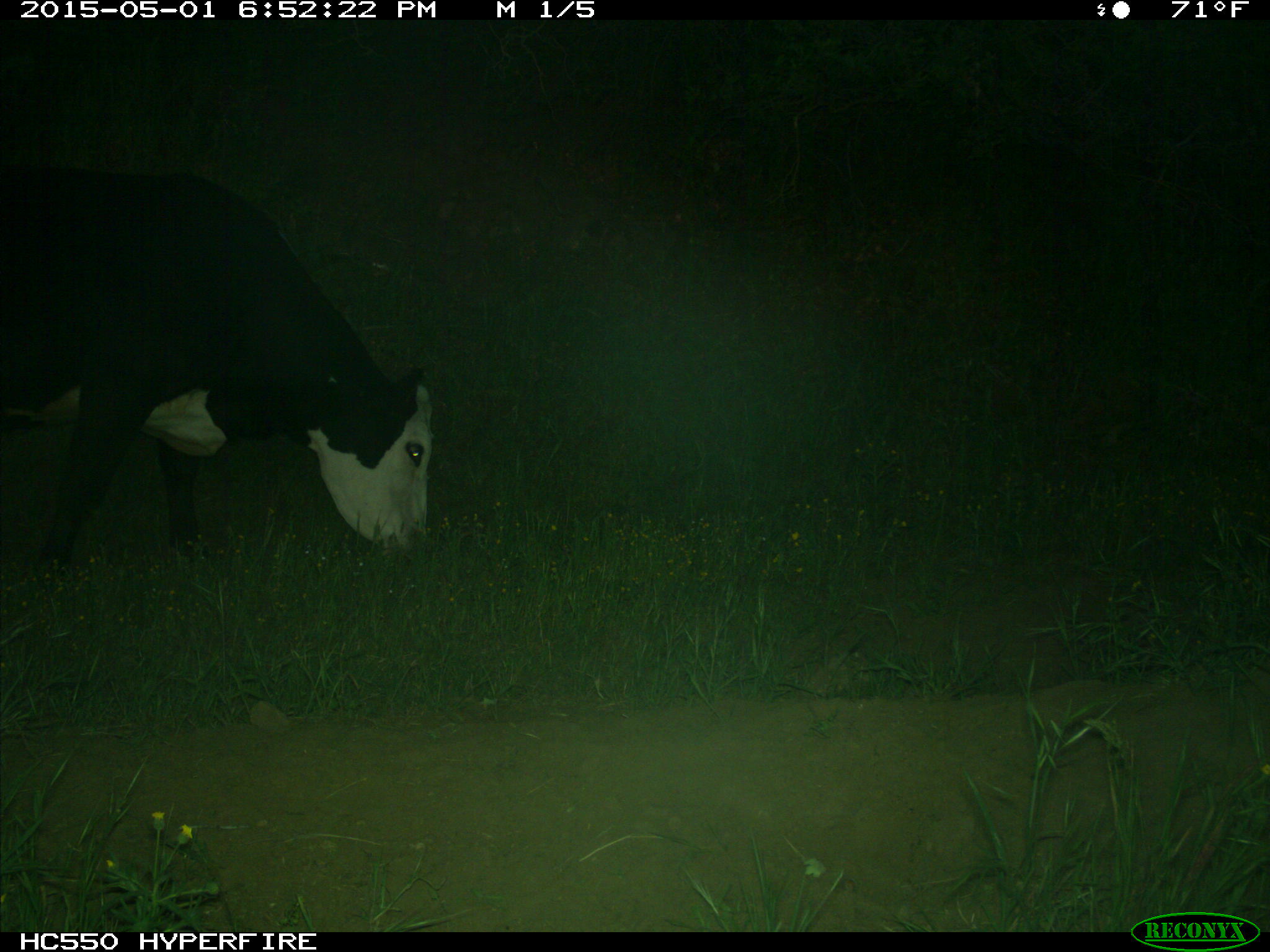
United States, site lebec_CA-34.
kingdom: Animalia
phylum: Chordata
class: Mammalia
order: Artiodactyla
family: Bovidae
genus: Bos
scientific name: Bos taurus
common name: domestic cow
Bos taurus (domestic cow).